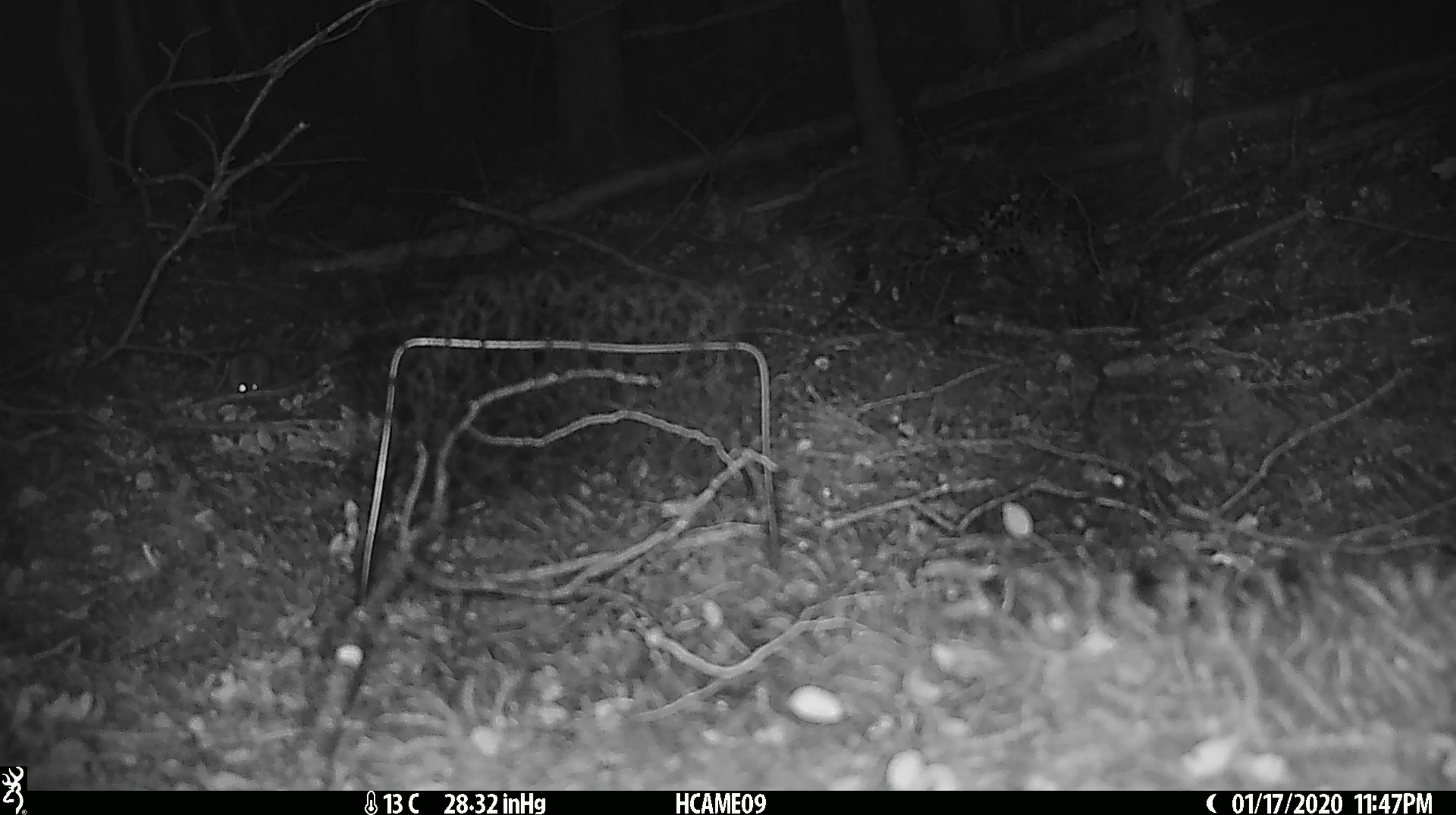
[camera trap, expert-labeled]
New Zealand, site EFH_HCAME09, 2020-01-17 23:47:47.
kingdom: Animalia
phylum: Chordata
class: Mammalia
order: Rodentia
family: Muridae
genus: Mus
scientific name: Mus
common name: mouse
Mouse (Mus).